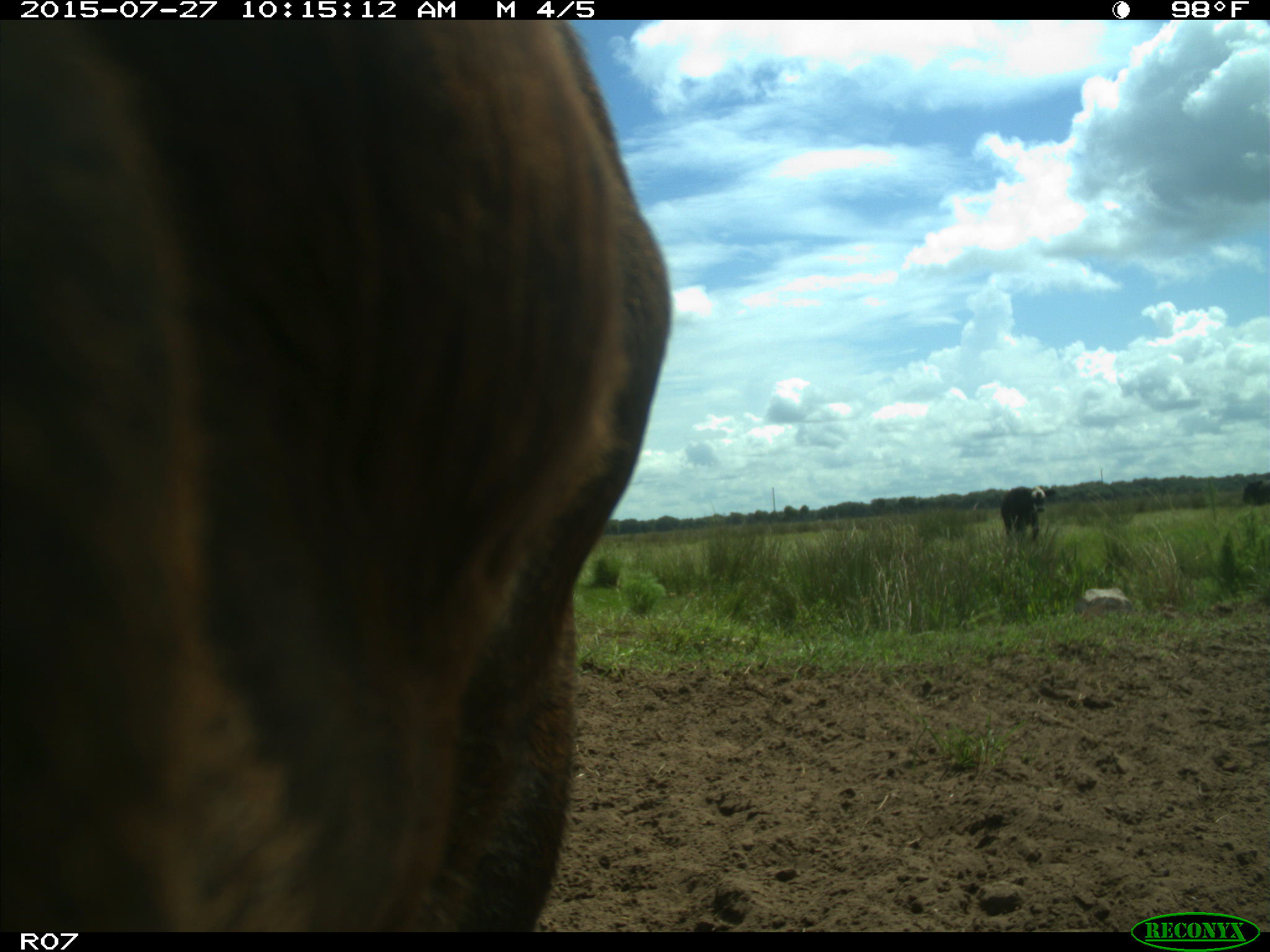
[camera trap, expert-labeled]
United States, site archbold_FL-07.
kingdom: Animalia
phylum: Chordata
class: Mammalia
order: Artiodactyla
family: Bovidae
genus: Bos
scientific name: Bos taurus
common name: domestic cow